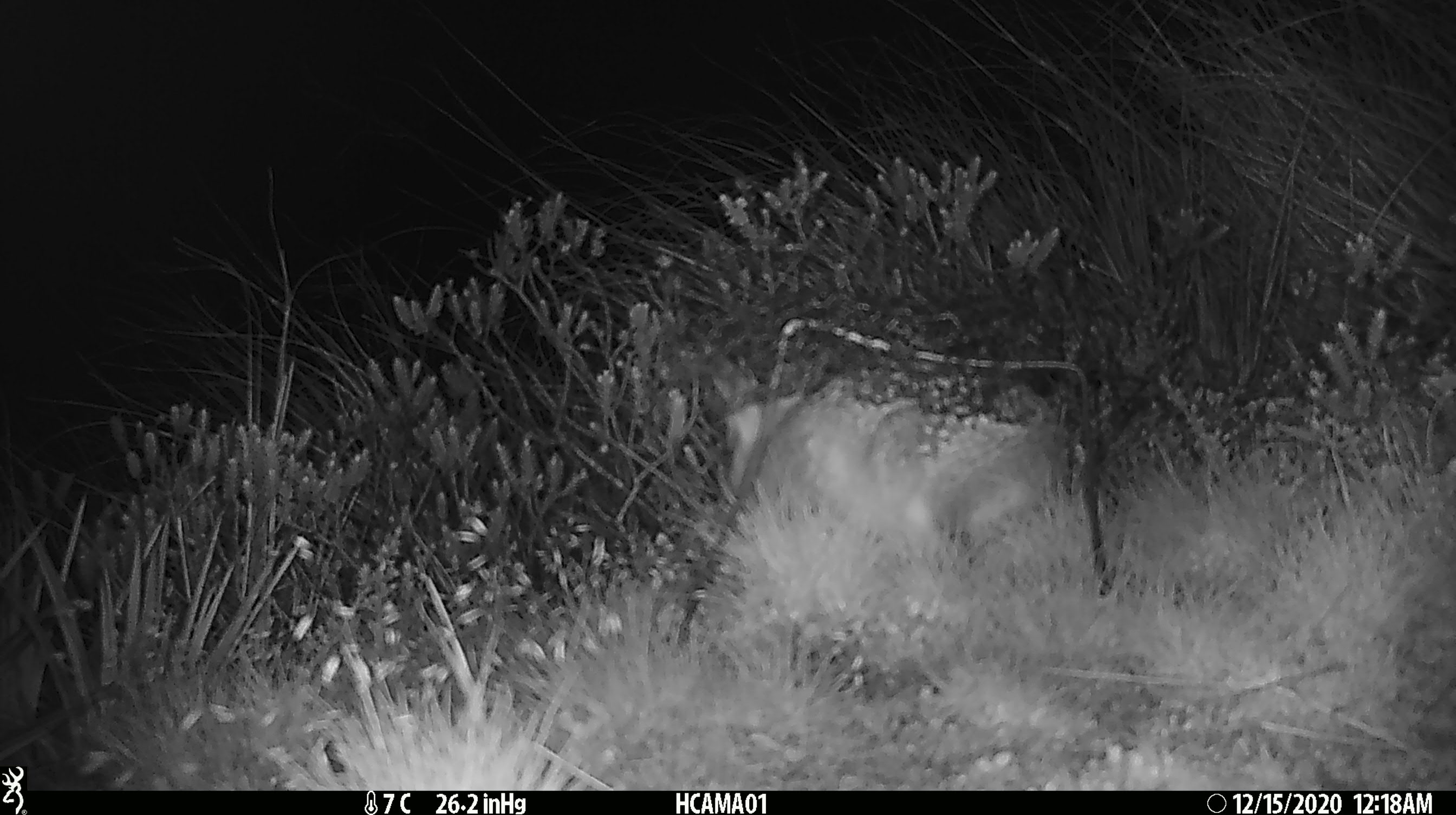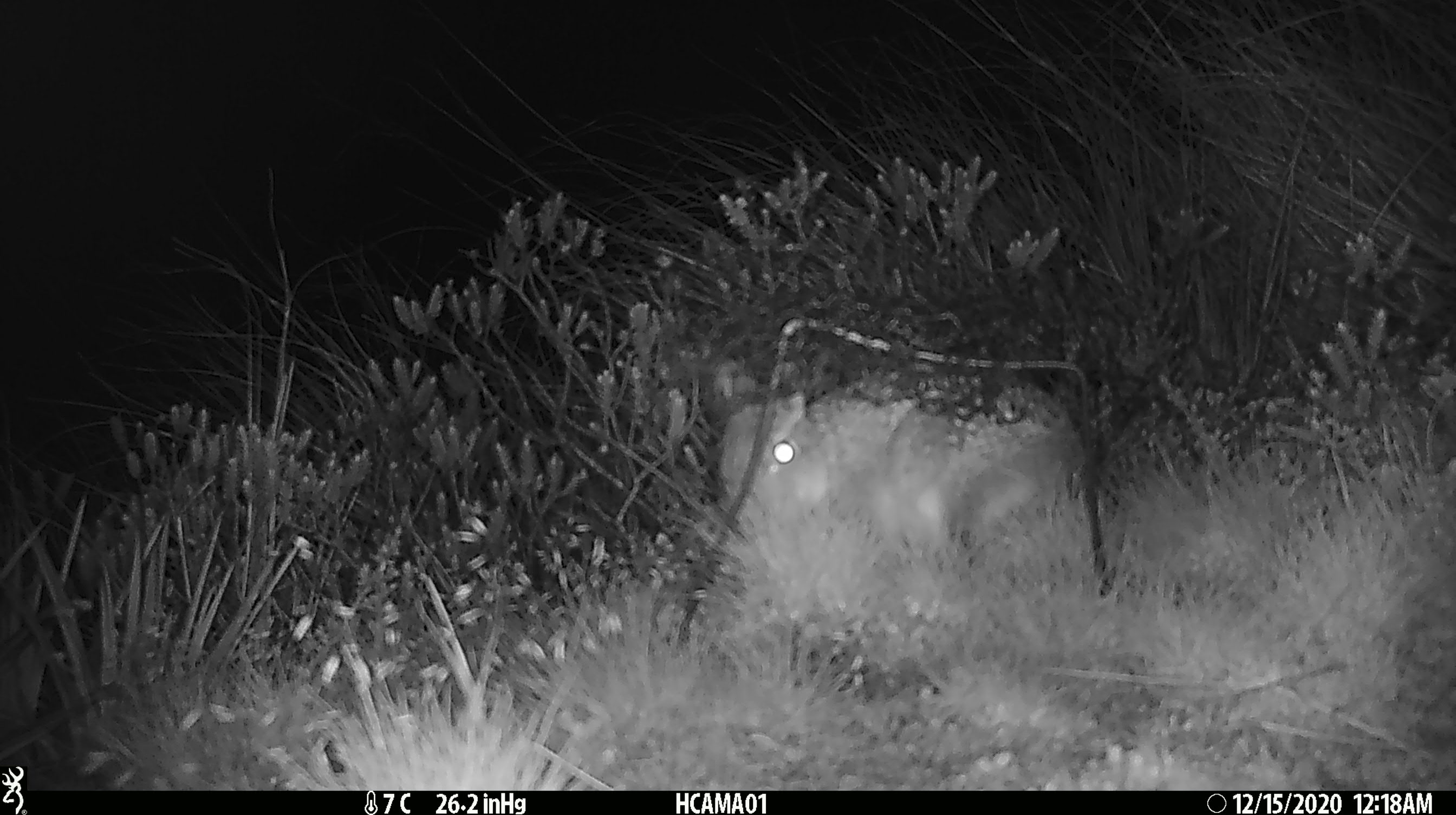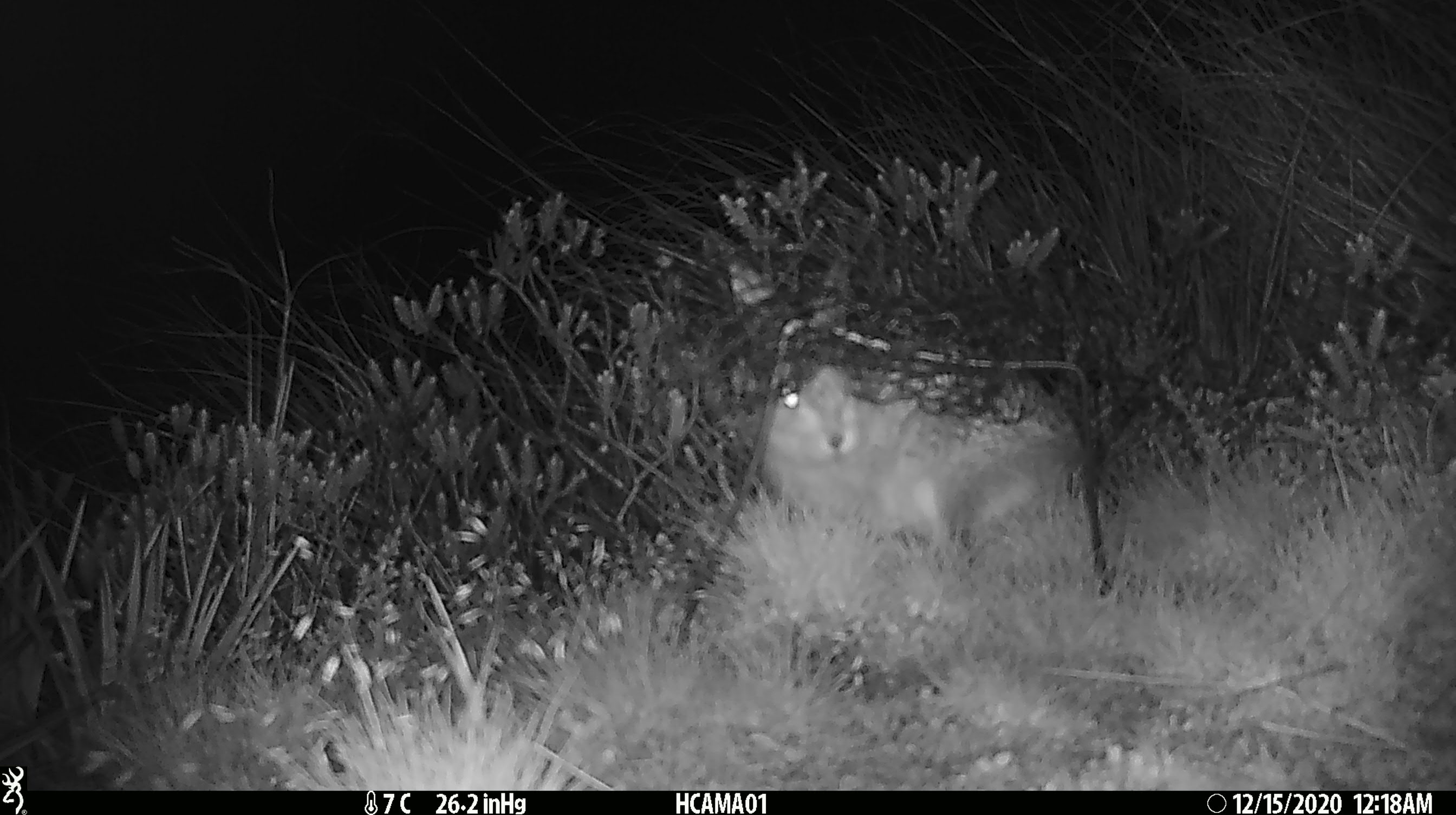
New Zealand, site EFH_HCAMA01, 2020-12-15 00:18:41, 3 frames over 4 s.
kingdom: Animalia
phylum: Chordata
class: Mammalia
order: Lagomorpha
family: Leporidae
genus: Oryctolagus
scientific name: Oryctolagus cuniculus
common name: european rabbit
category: rabbit